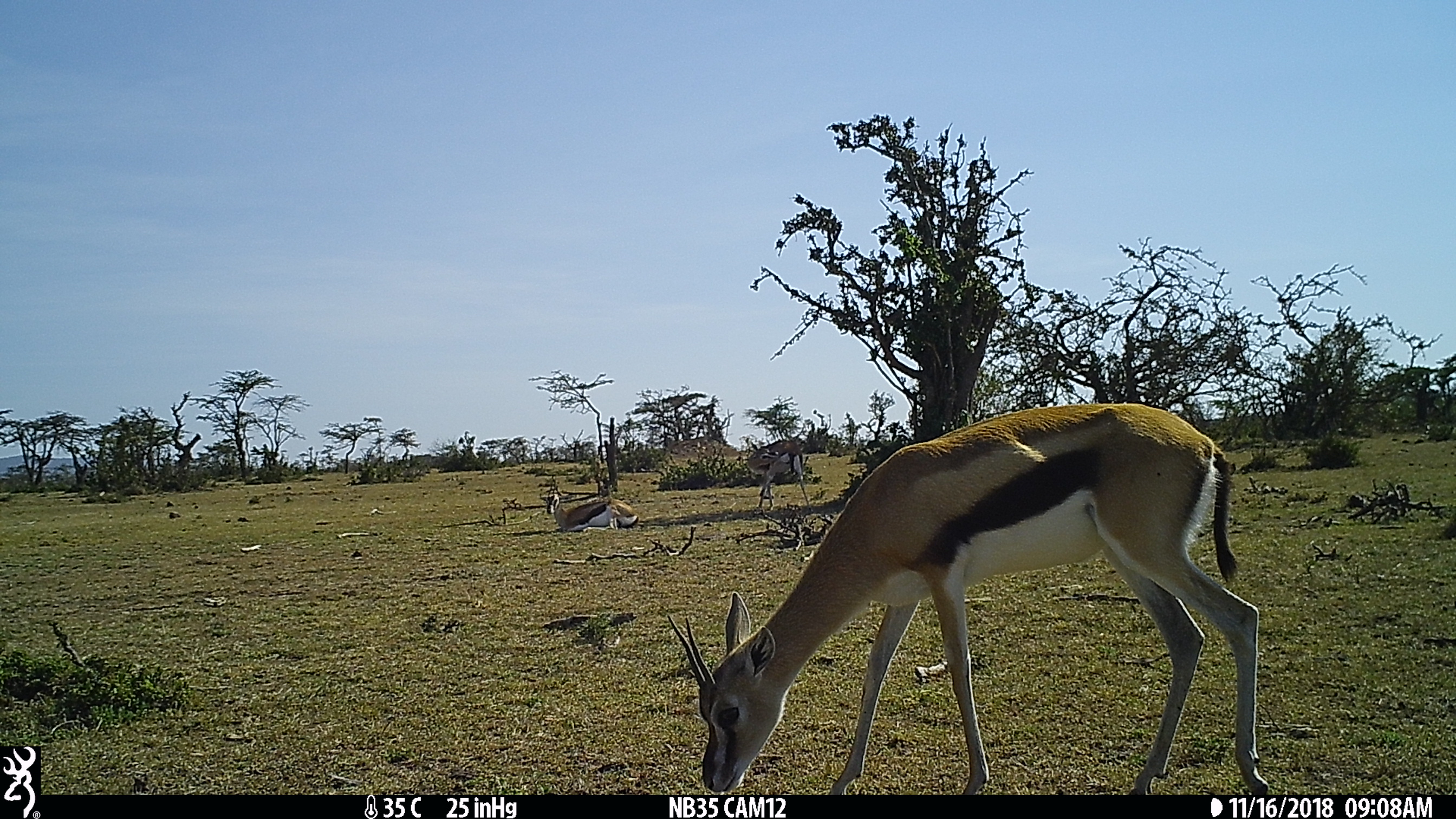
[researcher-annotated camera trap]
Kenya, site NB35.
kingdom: Animalia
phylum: Chordata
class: Mammalia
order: Artiodactyla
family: Bovidae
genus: Eudorcas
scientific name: Eudorcas thomsonii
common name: thomon's gazelle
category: gazelle thomsons